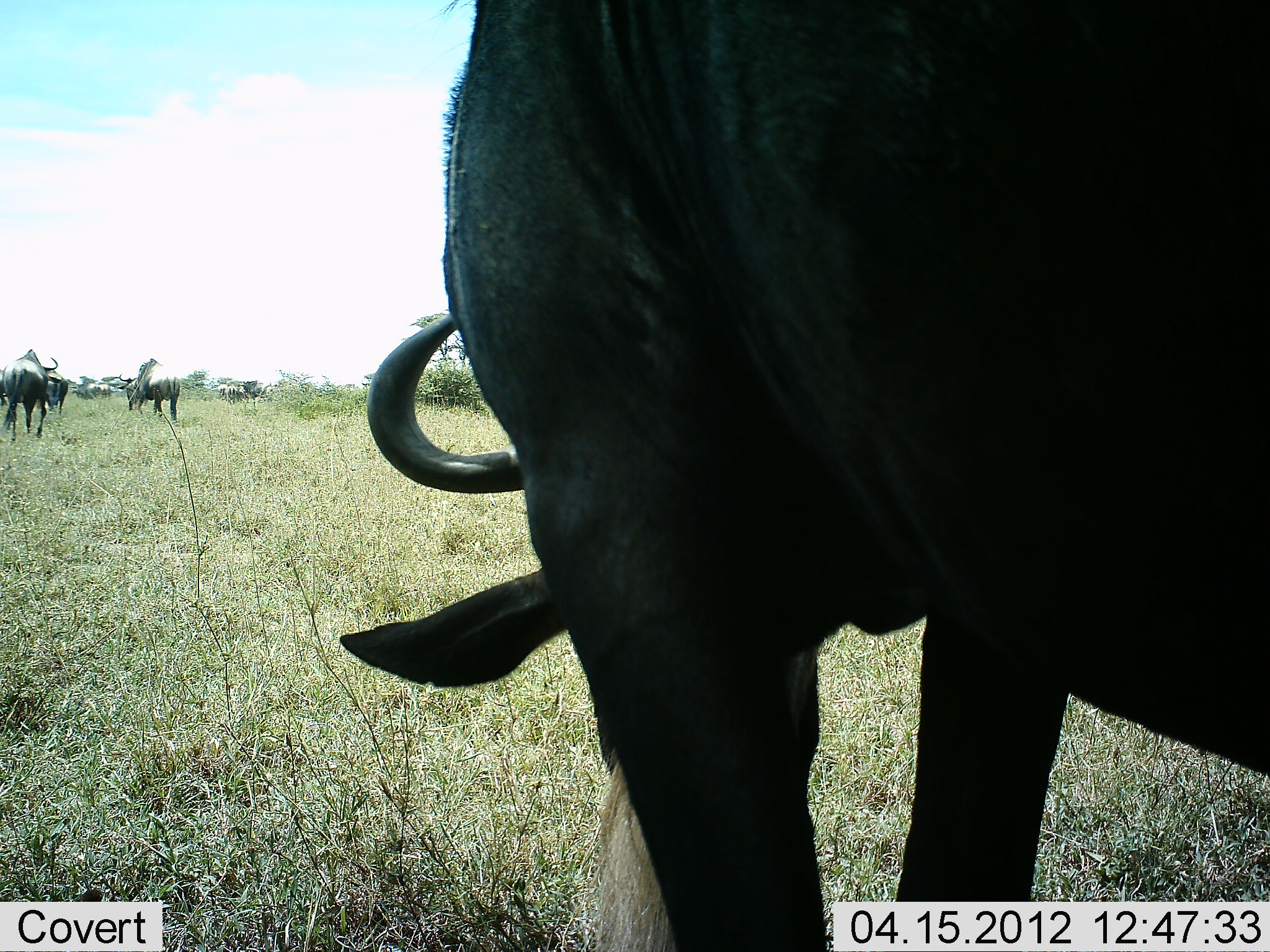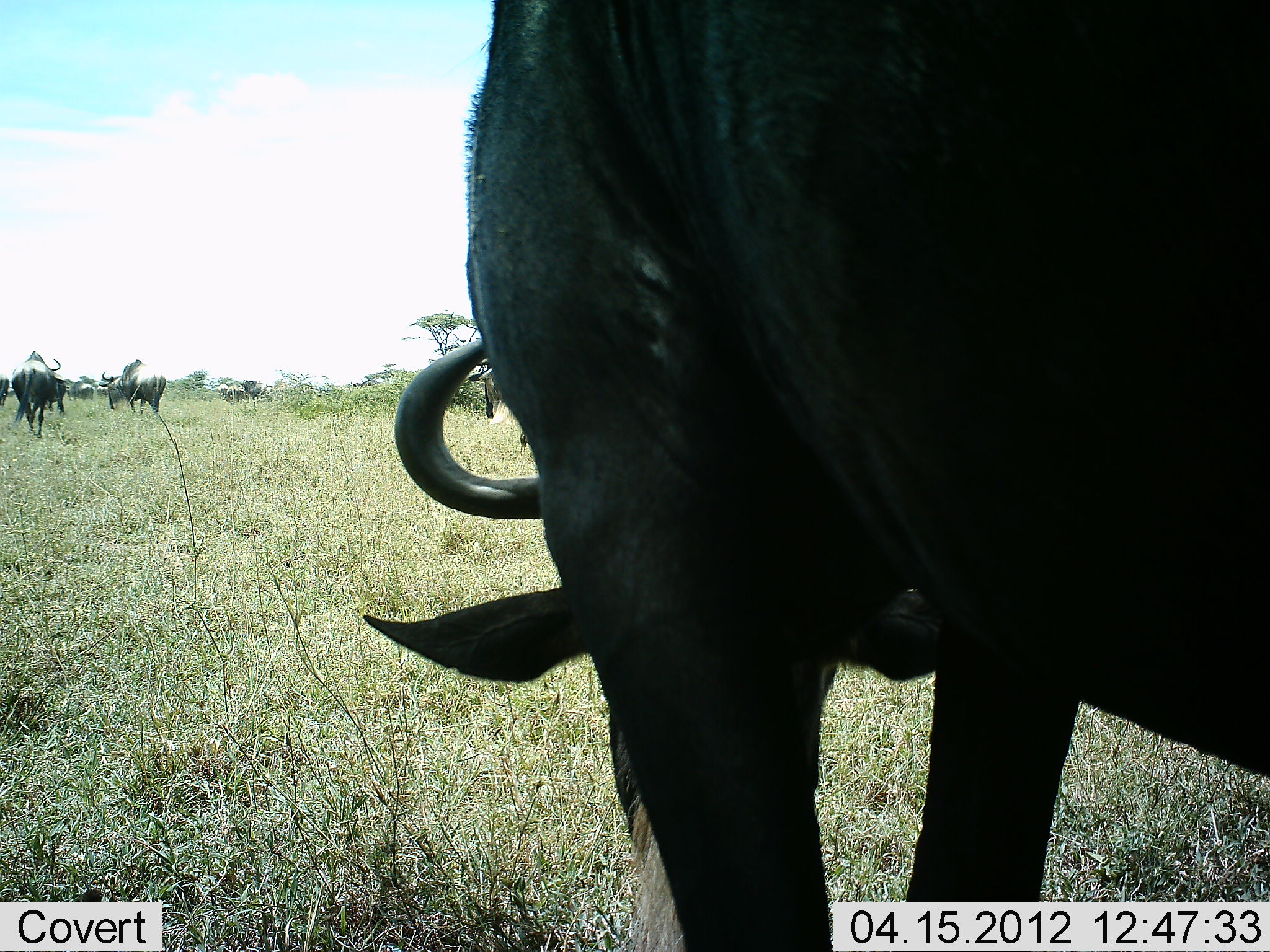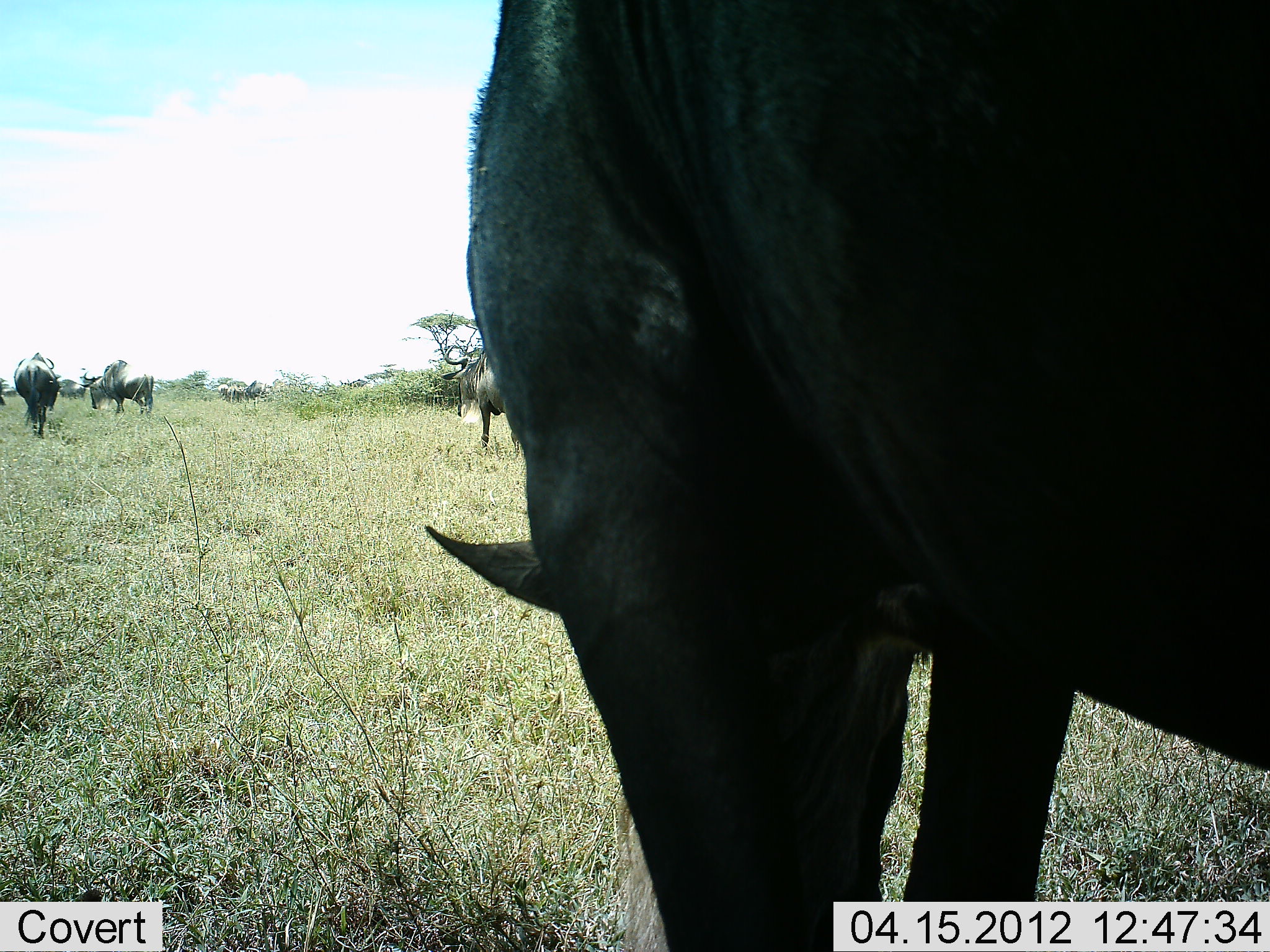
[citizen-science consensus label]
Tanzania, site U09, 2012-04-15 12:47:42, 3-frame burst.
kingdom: Animalia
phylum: Chordata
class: Mammalia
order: Artiodactyla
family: Bovidae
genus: Connochaetes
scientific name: Connochaetes taurinus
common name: blue wildebeest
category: wildebeest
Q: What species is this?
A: Wildebeest (blue wildebeest) (Connochaetes taurinus).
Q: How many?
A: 8.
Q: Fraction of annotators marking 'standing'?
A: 46%.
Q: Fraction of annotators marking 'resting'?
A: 0%.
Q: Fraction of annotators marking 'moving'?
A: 77%.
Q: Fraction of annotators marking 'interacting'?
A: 0%.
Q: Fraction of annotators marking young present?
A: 0%.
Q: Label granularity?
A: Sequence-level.